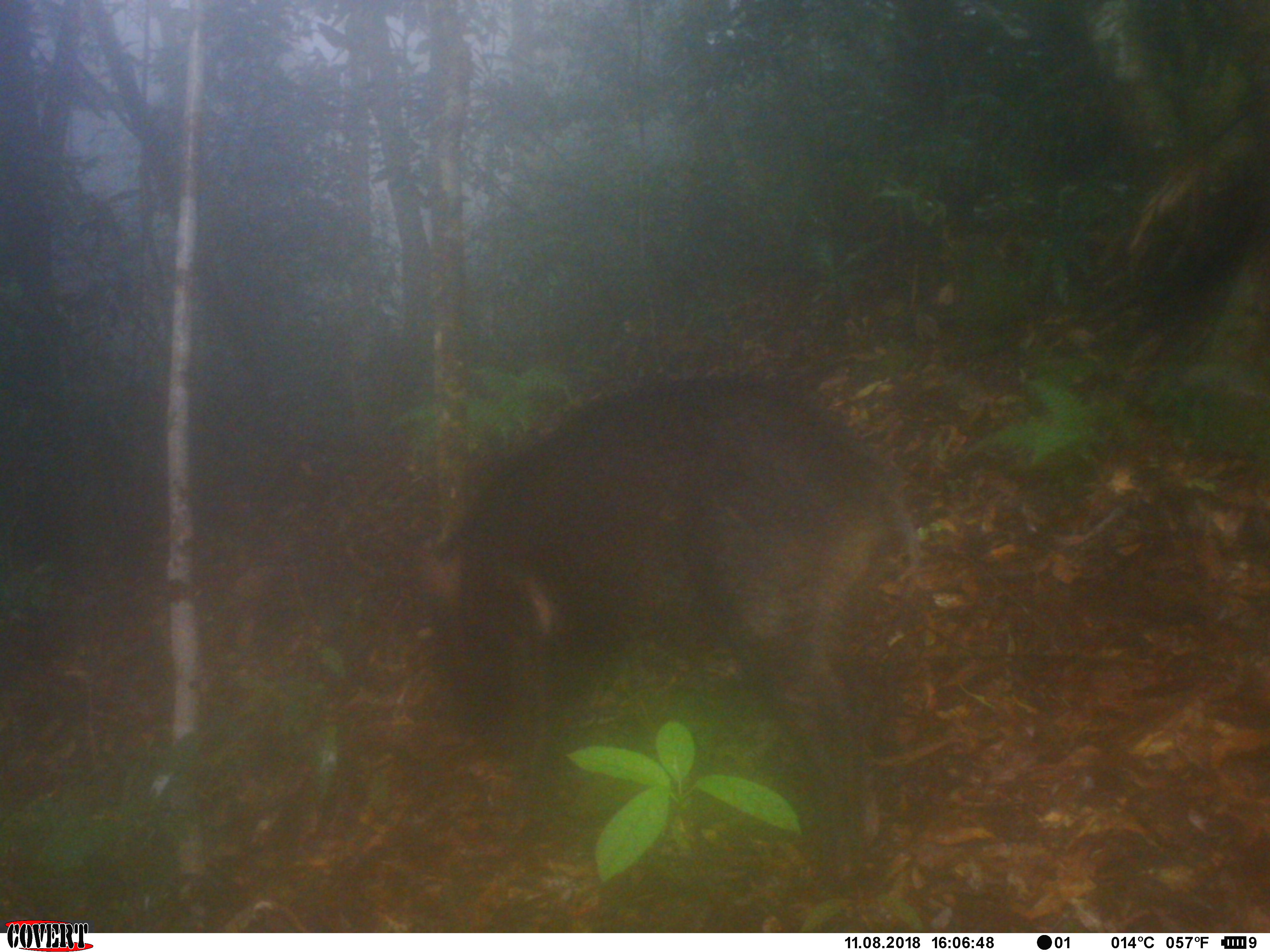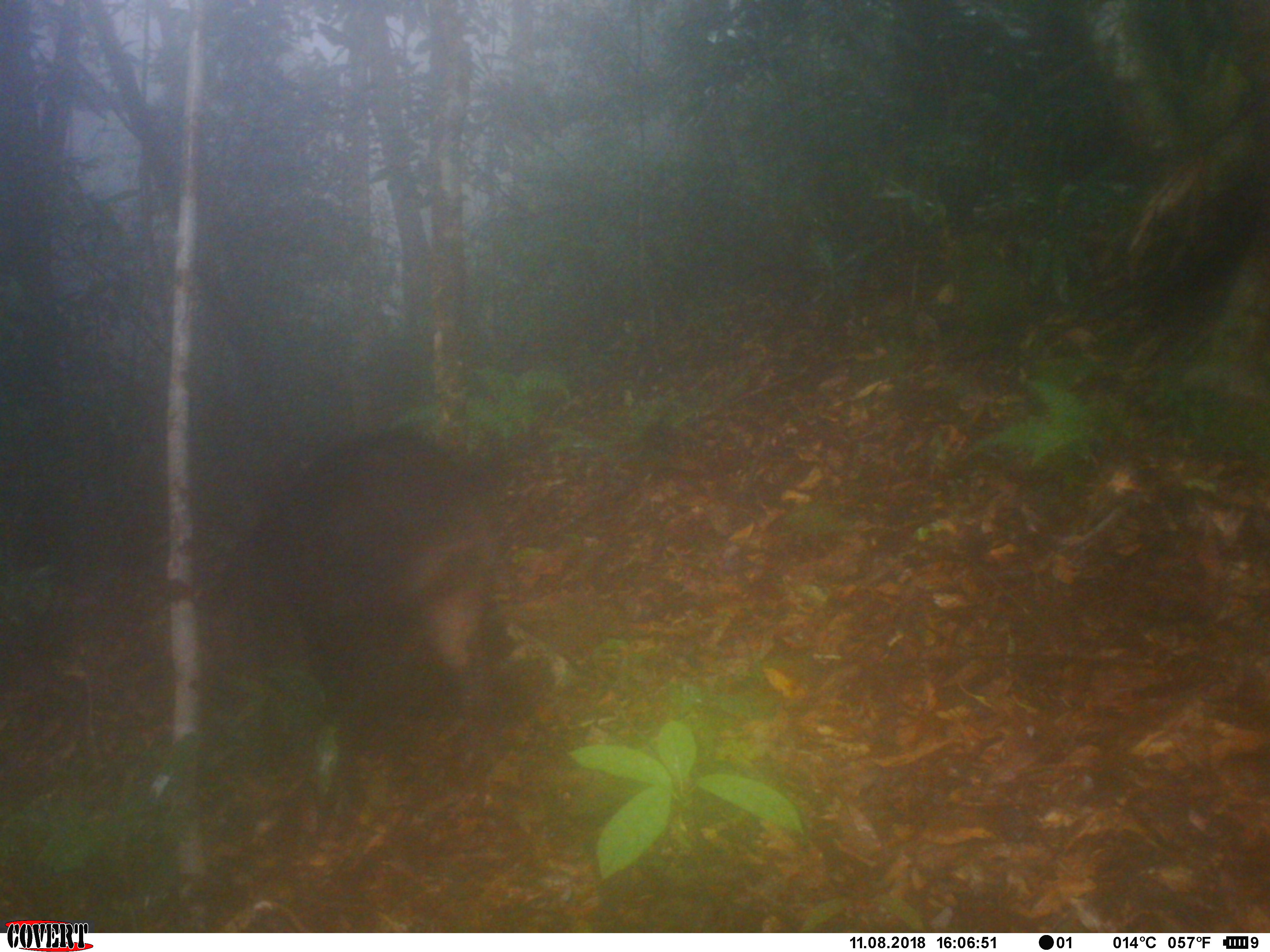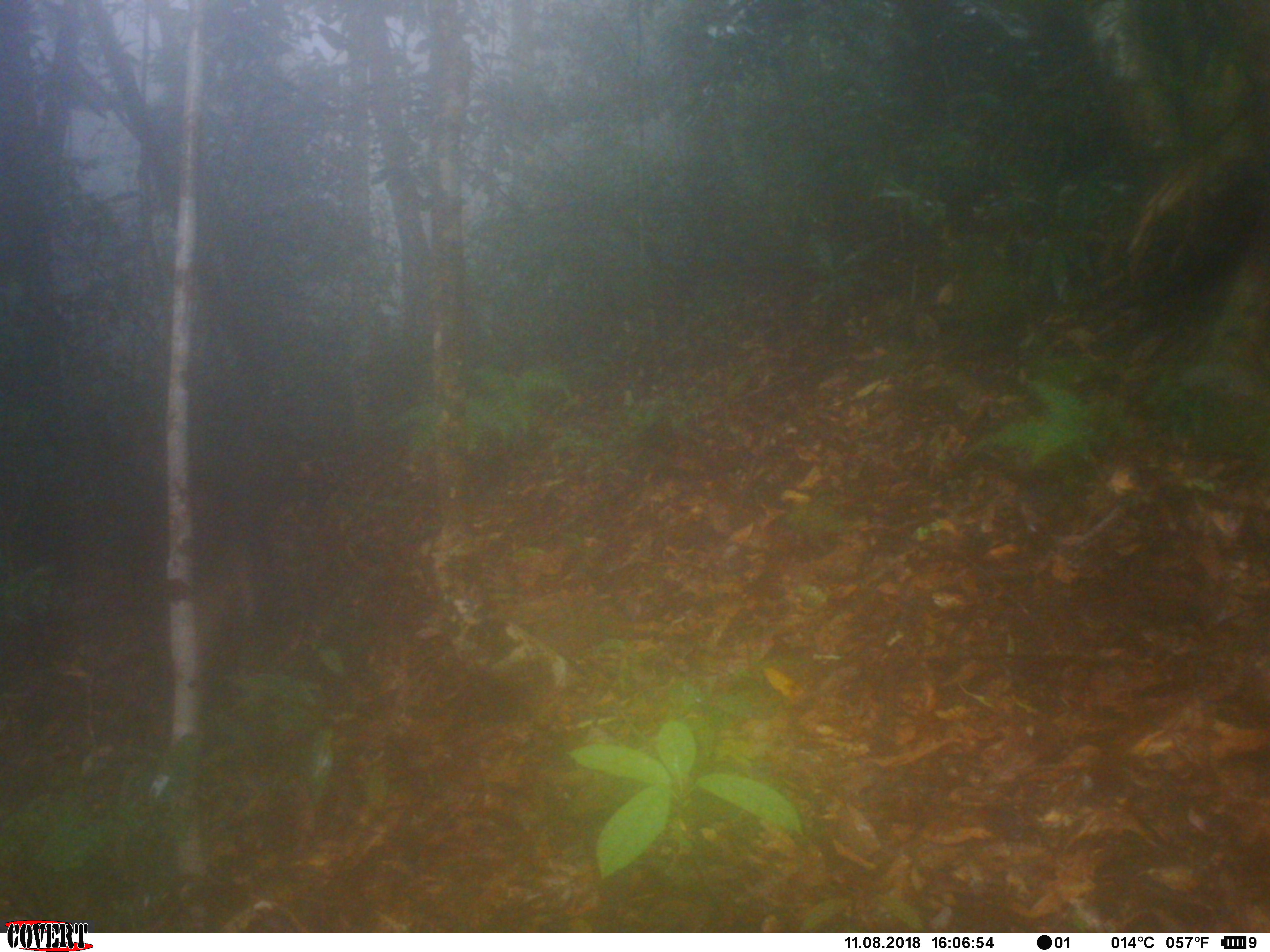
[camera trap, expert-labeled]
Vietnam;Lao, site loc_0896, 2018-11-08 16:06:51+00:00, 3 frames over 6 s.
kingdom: Animalia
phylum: Chordata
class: Mammalia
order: Artiodactyla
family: Suidae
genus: Sus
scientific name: Sus scrofa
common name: eurasian wild pig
Eurasian wild pig (Sus scrofa). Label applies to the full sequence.